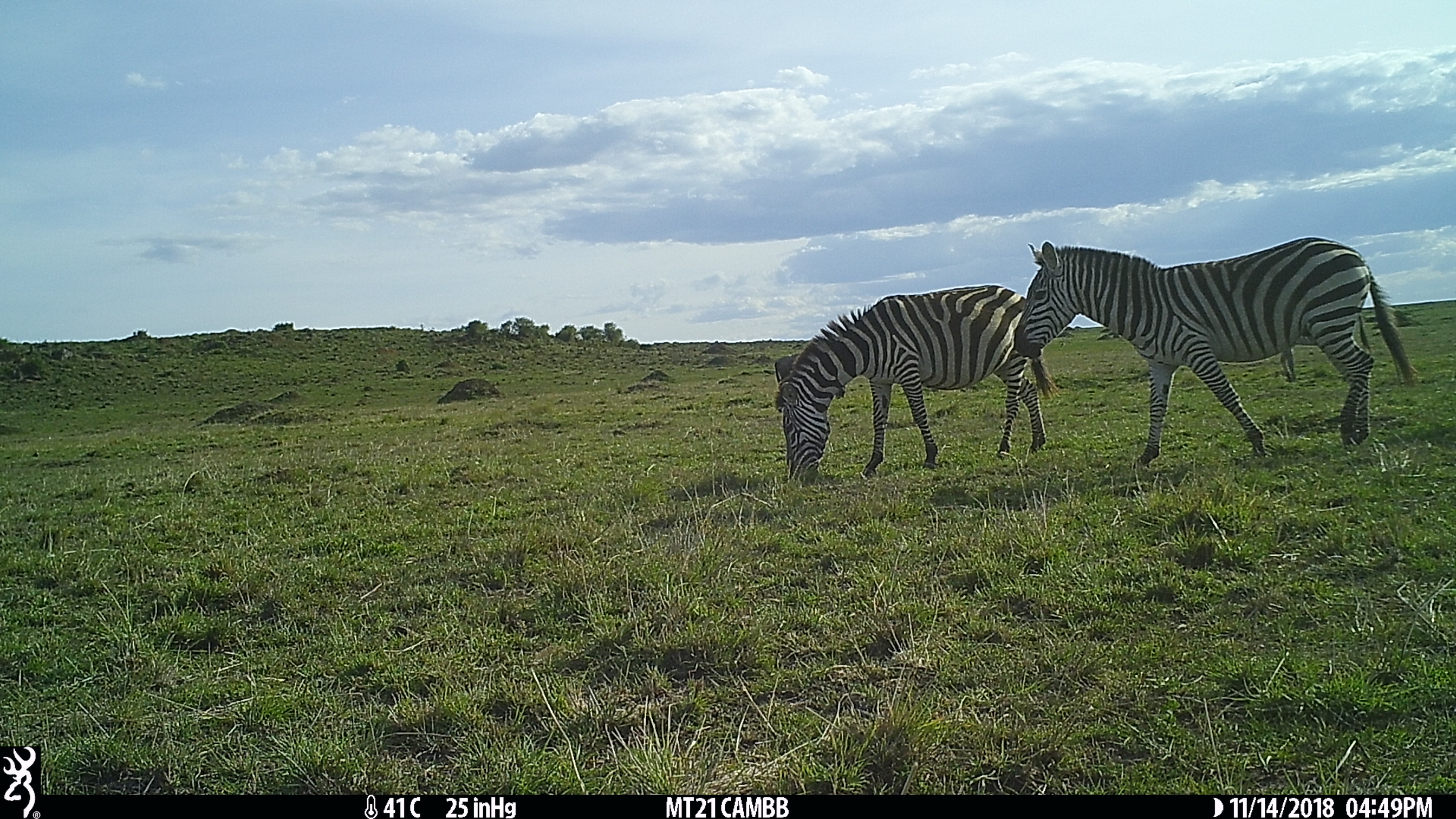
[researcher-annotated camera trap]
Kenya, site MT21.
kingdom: Animalia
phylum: Chordata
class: Mammalia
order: Perissodactyla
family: Equidae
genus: Equus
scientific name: Equus quagga burchellii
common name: burchell's zebra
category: zebra